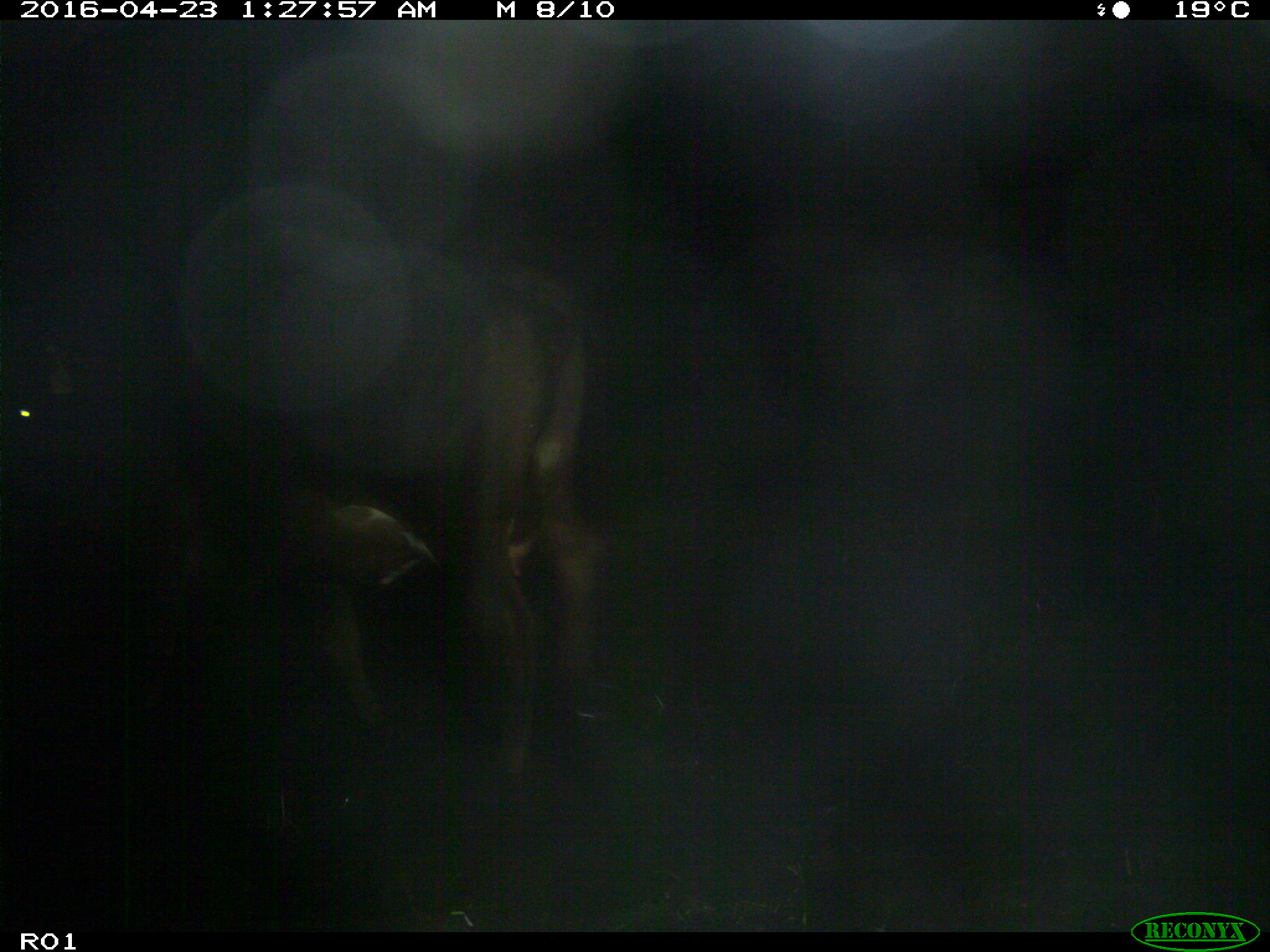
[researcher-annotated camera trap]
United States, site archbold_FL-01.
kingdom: Animalia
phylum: Chordata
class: Mammalia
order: Artiodactyla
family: Bovidae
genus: Bos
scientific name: Bos taurus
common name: domestic cow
Bos taurus (domestic cow).